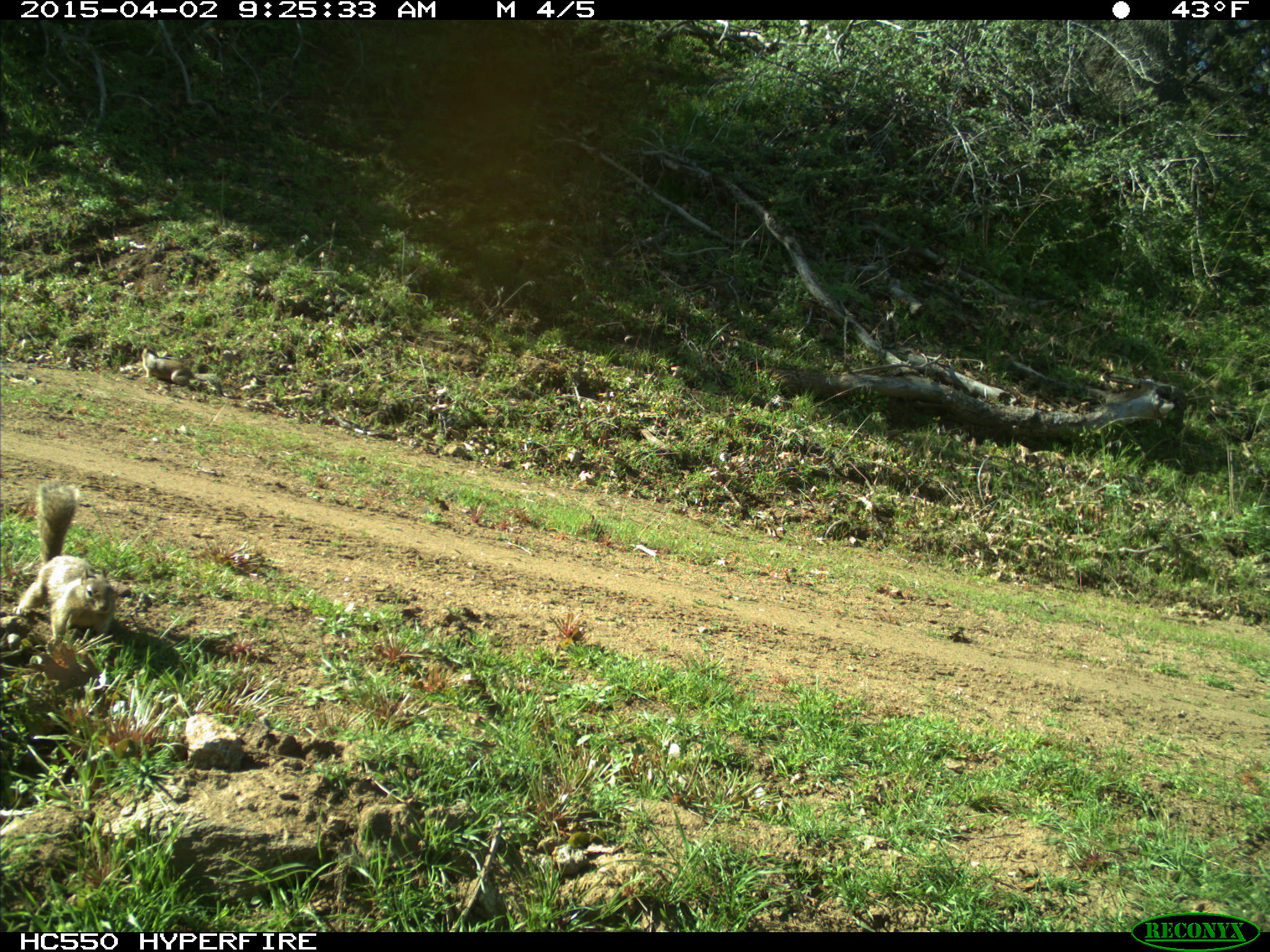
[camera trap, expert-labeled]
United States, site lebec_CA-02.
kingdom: Animalia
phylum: Chordata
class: Mammalia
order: Rodentia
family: Sciuridae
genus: Otospermophilus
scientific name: Otospermophilus beecheyi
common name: california ground squirrel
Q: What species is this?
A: Otospermophilus beecheyi (california ground squirrel).